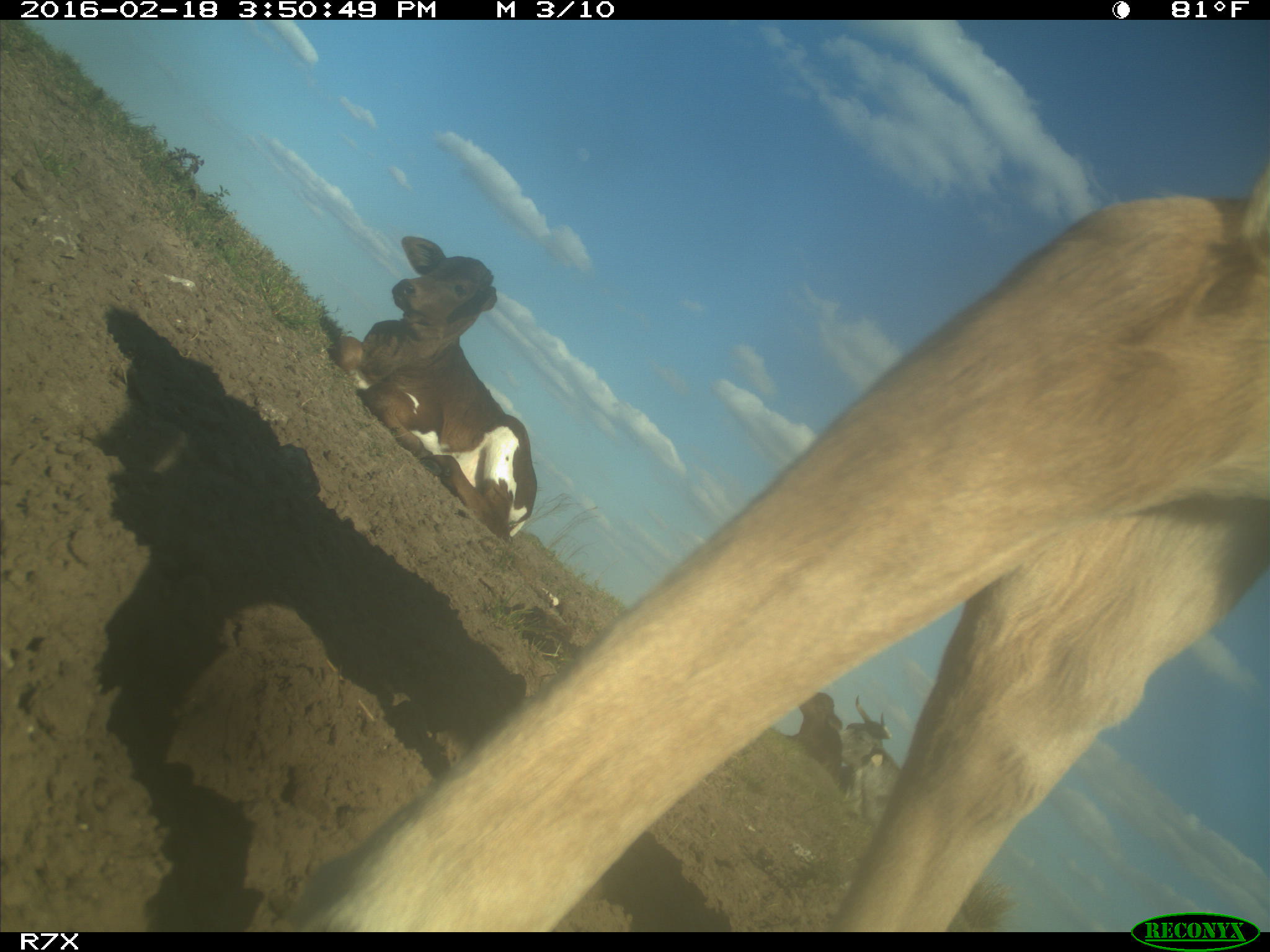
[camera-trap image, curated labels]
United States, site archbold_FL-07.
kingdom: Animalia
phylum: Chordata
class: Mammalia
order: Artiodactyla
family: Bovidae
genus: Bos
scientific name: Bos taurus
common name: domestic cow